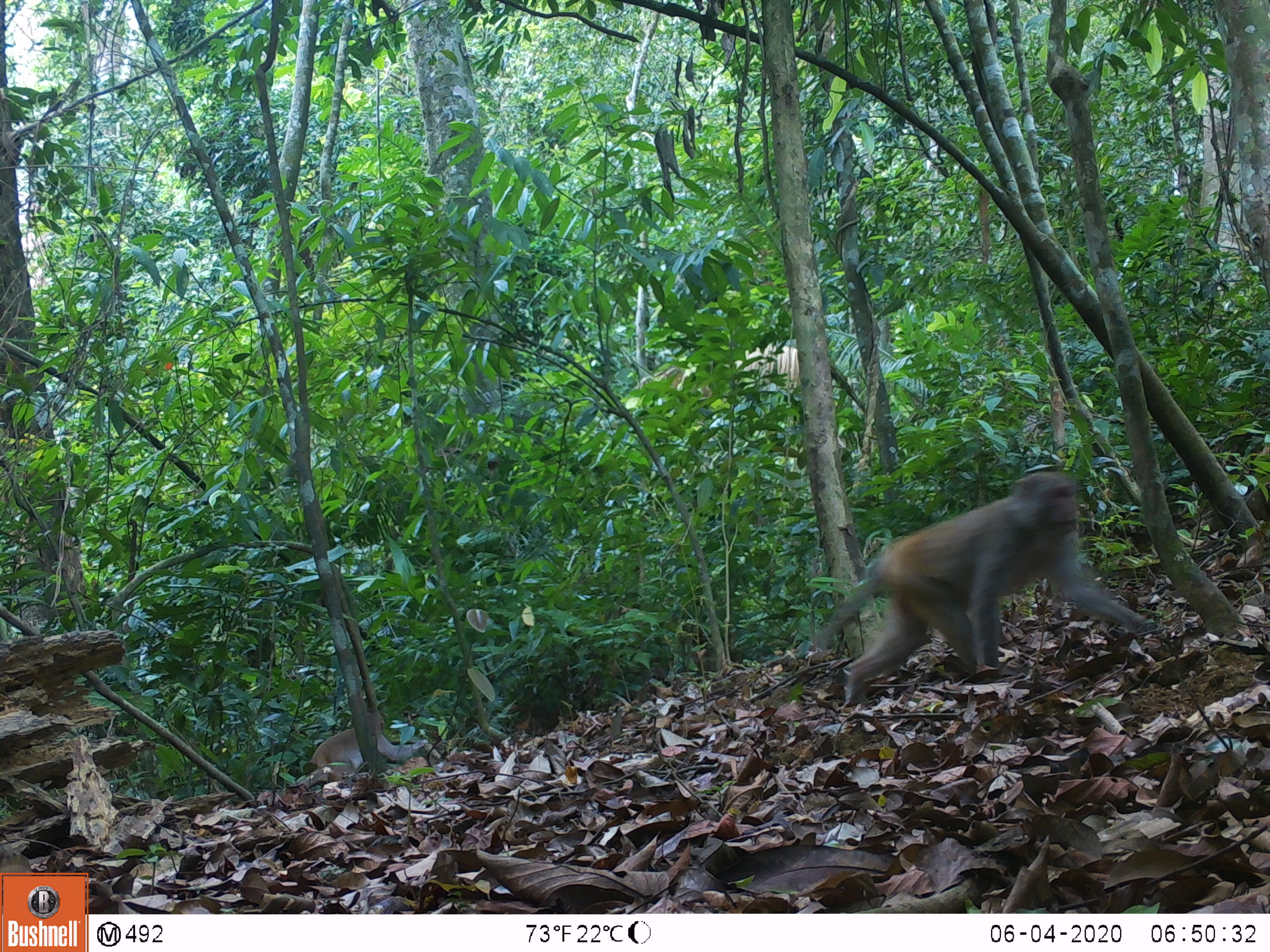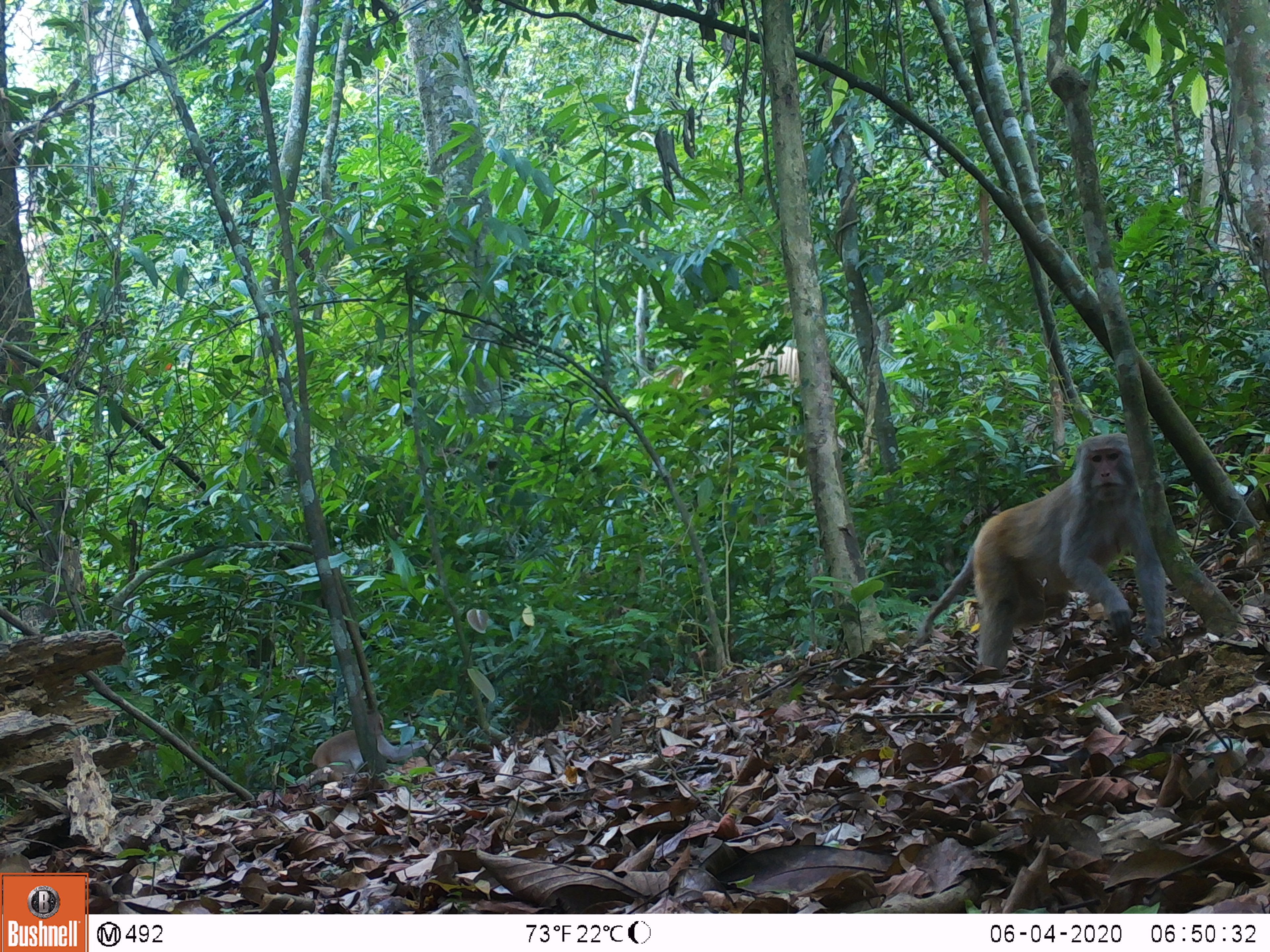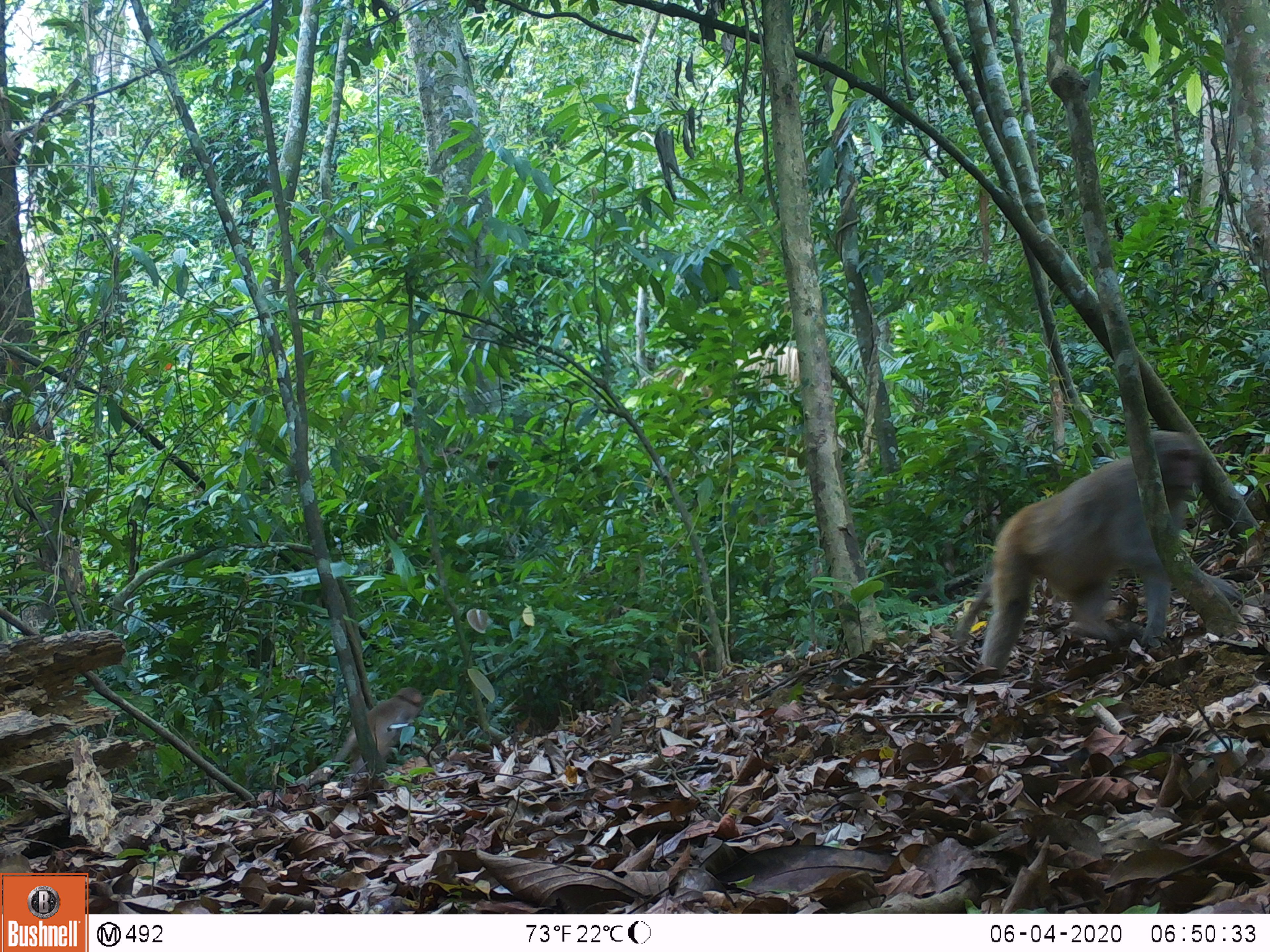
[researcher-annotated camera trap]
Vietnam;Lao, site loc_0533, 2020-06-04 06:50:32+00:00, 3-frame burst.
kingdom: Animalia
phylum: Chordata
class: Mammalia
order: Primates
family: Cercopithecidae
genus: Macaca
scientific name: Macaca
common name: macaques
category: assam or rhesus macaque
Assam or rhesus macaque (macaques) (Macaca). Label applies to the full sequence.